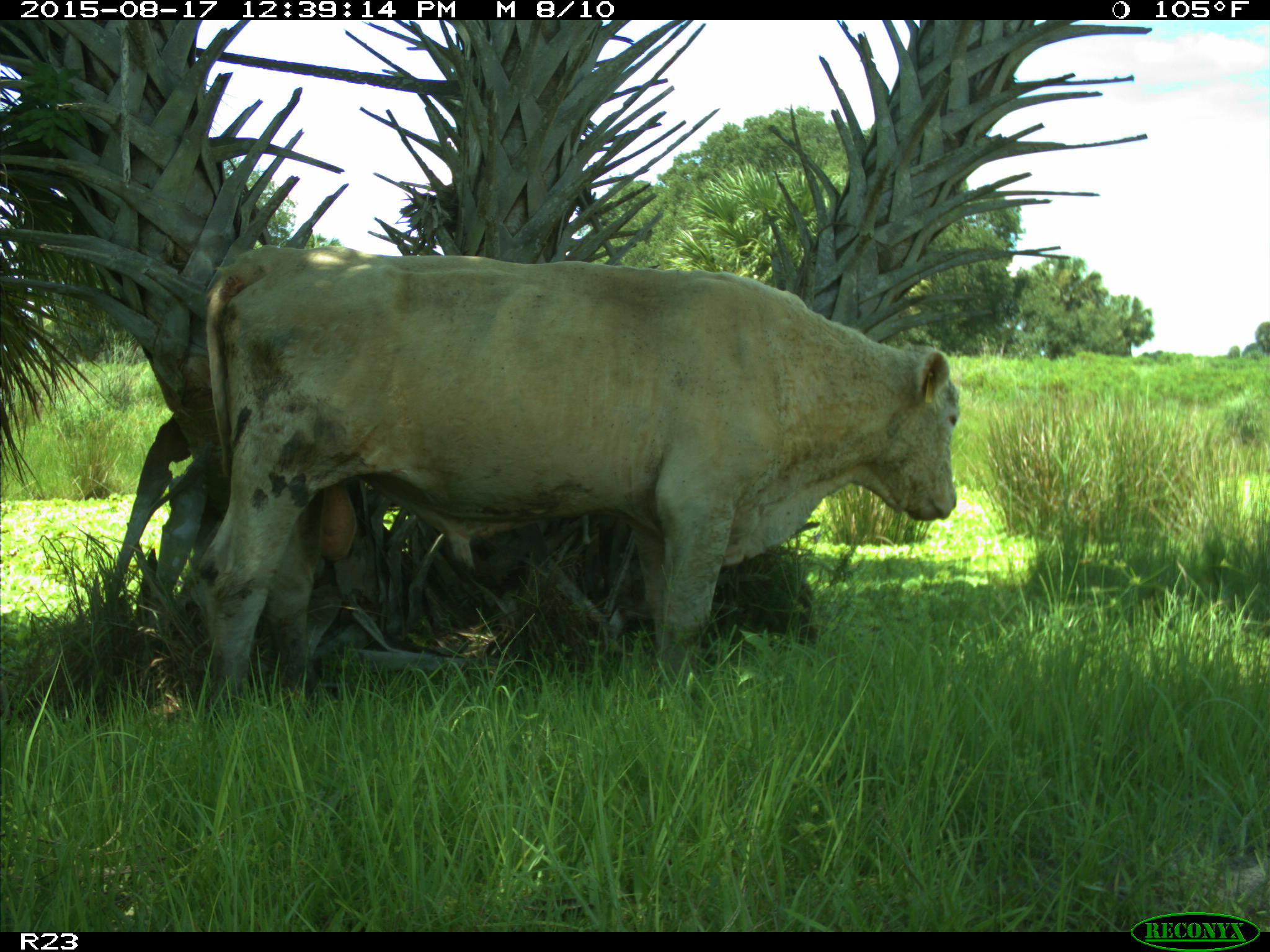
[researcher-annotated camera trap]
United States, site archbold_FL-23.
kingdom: Animalia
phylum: Chordata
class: Mammalia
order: Artiodactyla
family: Bovidae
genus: Bos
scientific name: Bos taurus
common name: domestic cow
Bos taurus (domestic cow).